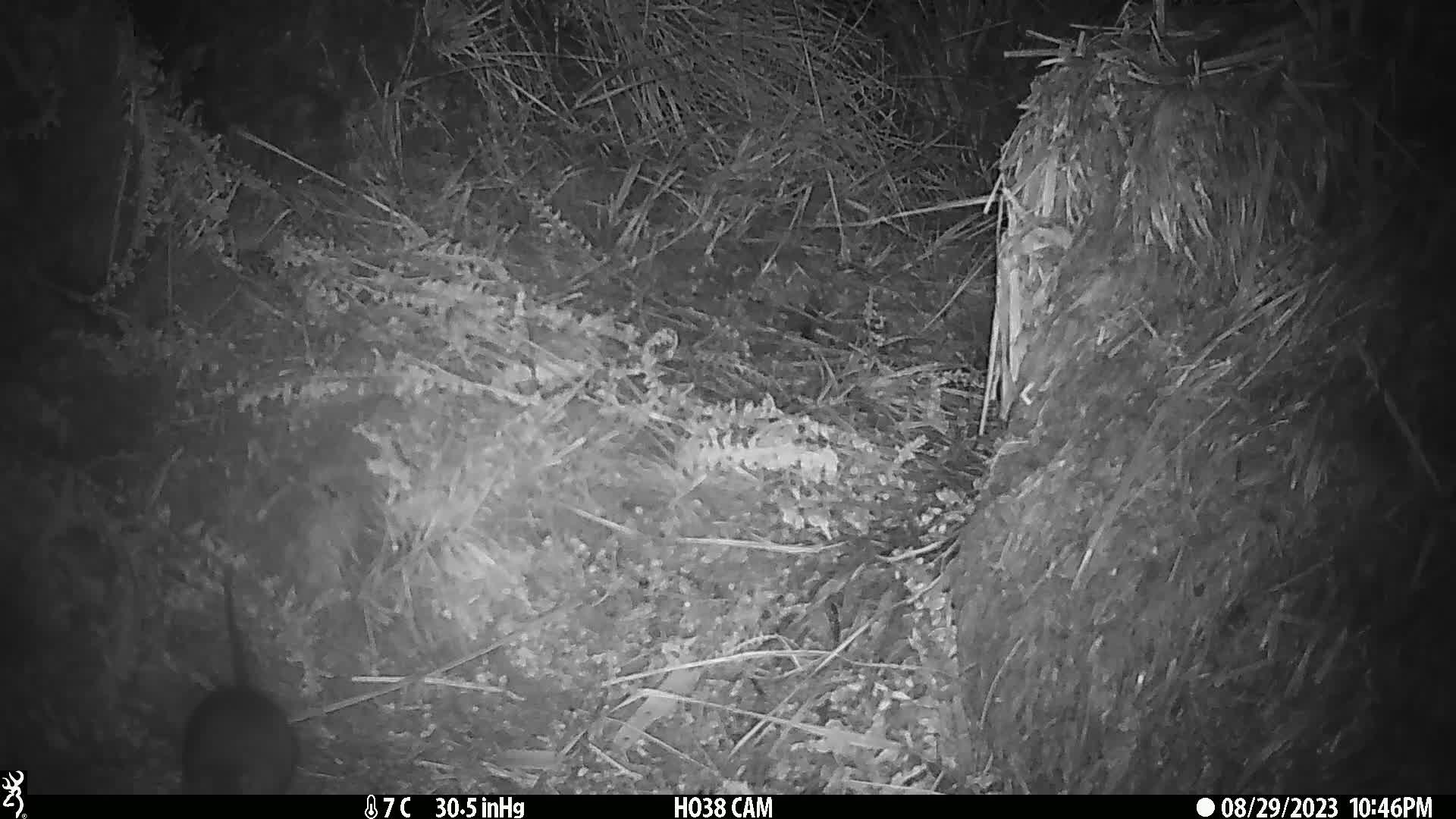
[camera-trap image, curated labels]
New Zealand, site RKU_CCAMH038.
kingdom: Animalia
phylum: Chordata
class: Mammalia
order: Rodentia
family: Muridae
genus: Rattus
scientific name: Rattus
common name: rat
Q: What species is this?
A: Rat (Rattus).